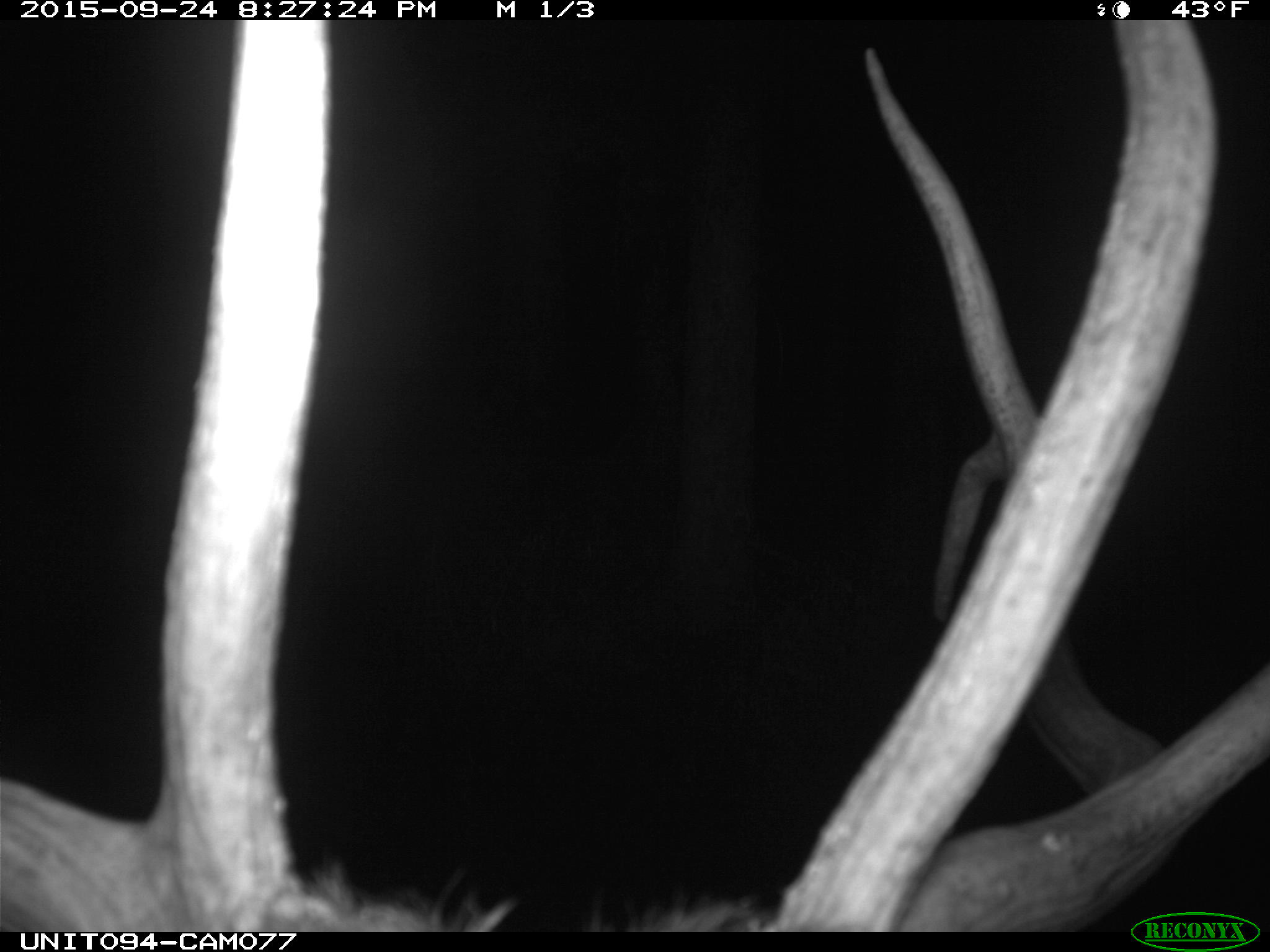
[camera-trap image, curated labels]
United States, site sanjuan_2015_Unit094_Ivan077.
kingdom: Animalia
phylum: Chordata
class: Mammalia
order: Artiodactyla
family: Cervidae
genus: Cervus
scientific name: Cervus elaphus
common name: red deer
Cervus elaphus (red deer).